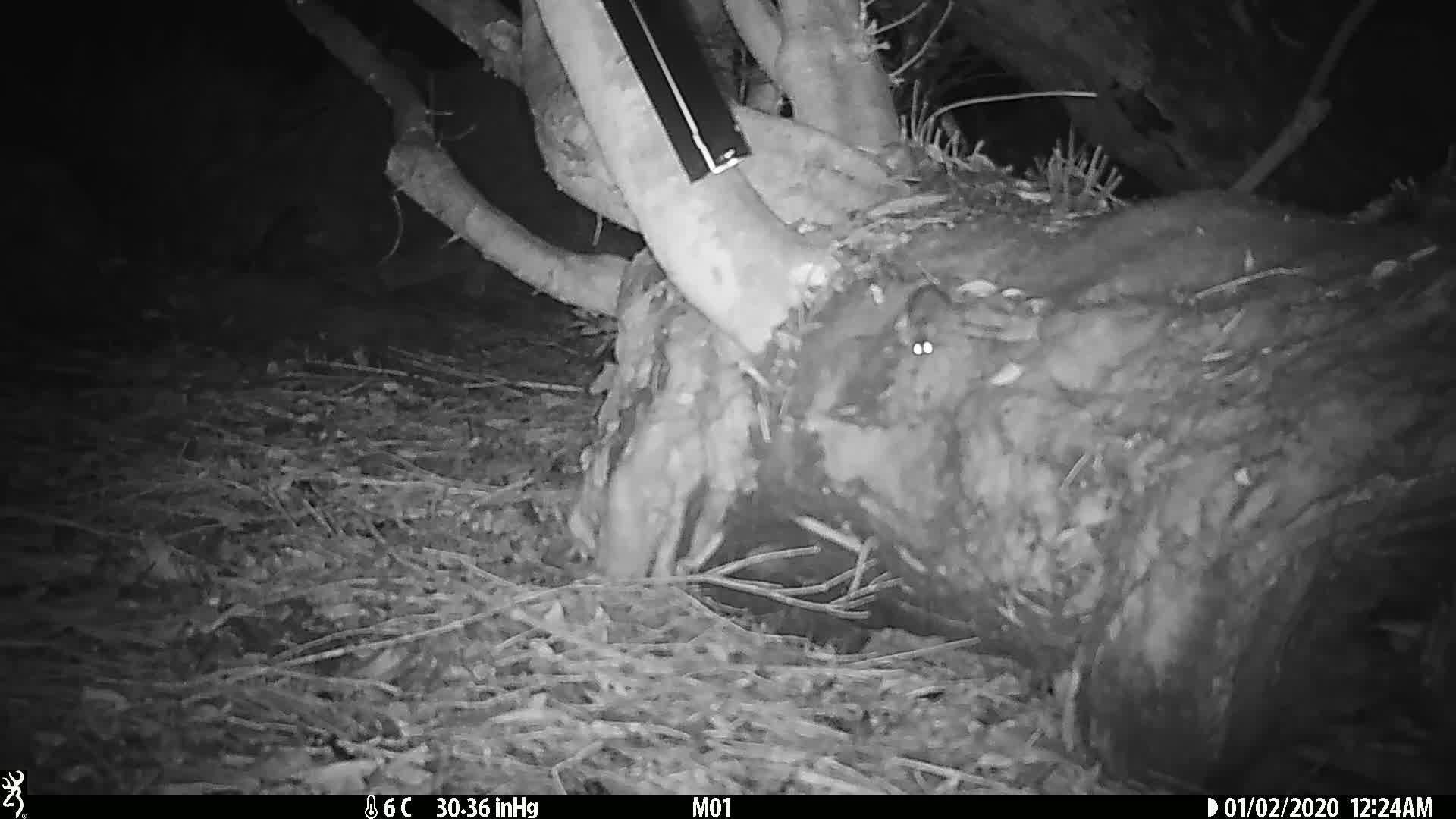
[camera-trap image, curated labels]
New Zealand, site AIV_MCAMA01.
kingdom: Animalia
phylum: Chordata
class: Mammalia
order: Rodentia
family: Muridae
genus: Mus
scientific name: Mus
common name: mouse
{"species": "mouse (Mus)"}